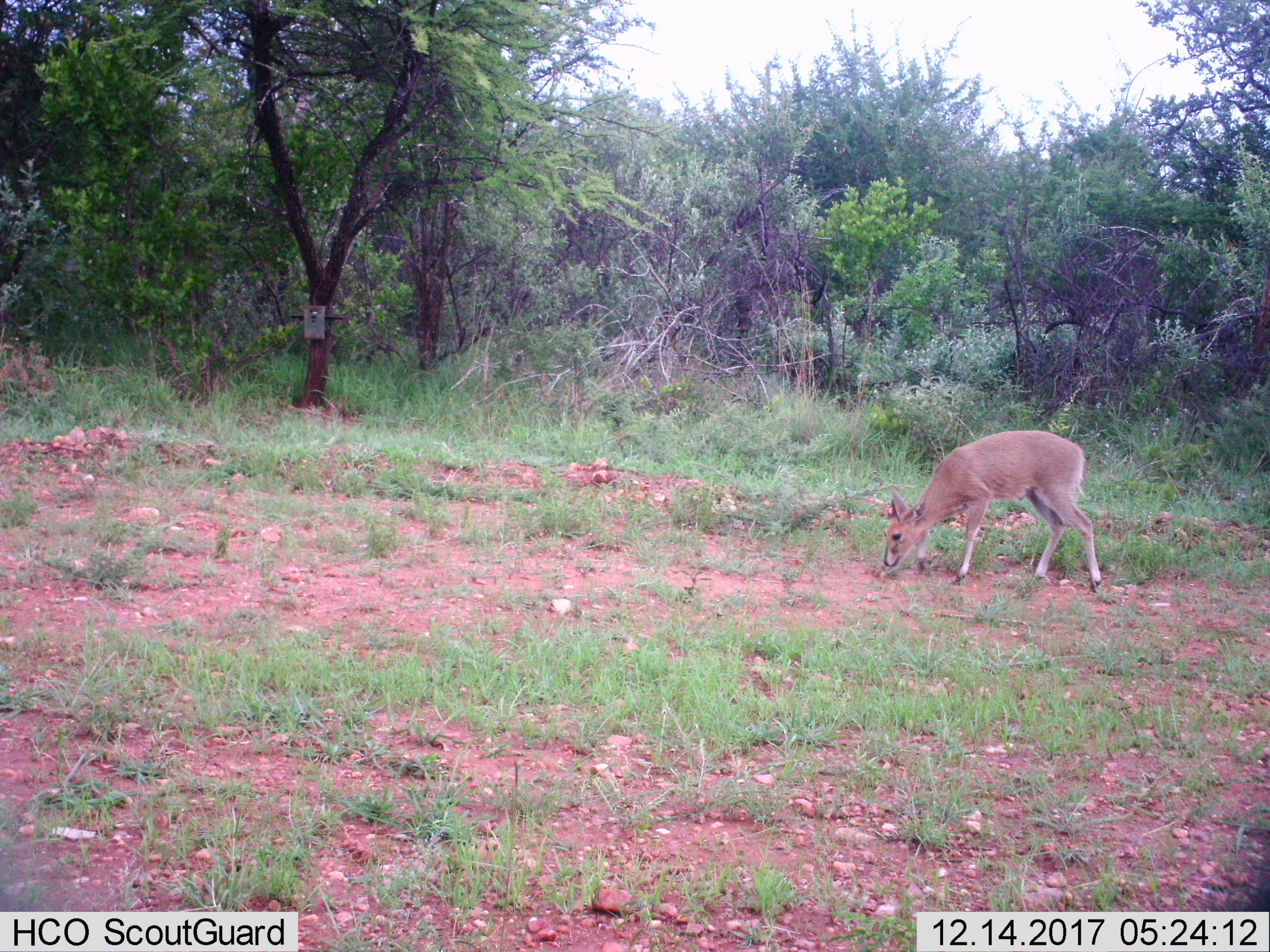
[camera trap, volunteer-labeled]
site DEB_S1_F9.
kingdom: Animalia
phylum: Chordata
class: Mammalia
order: Artiodactyla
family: Bovidae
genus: Sylvicapra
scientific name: Sylvicapra grimmia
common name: common duiker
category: duikercommongrey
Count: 1.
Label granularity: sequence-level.